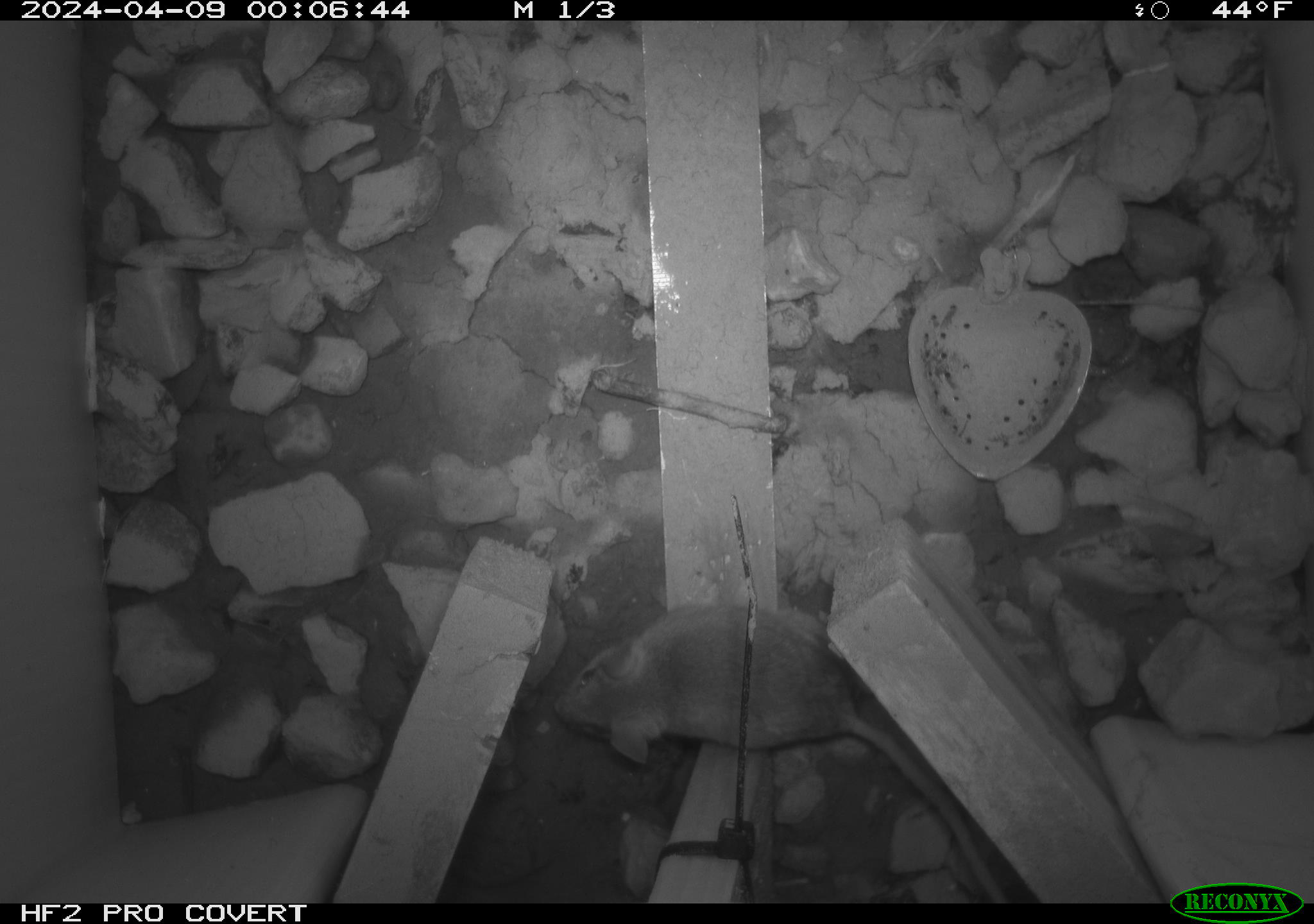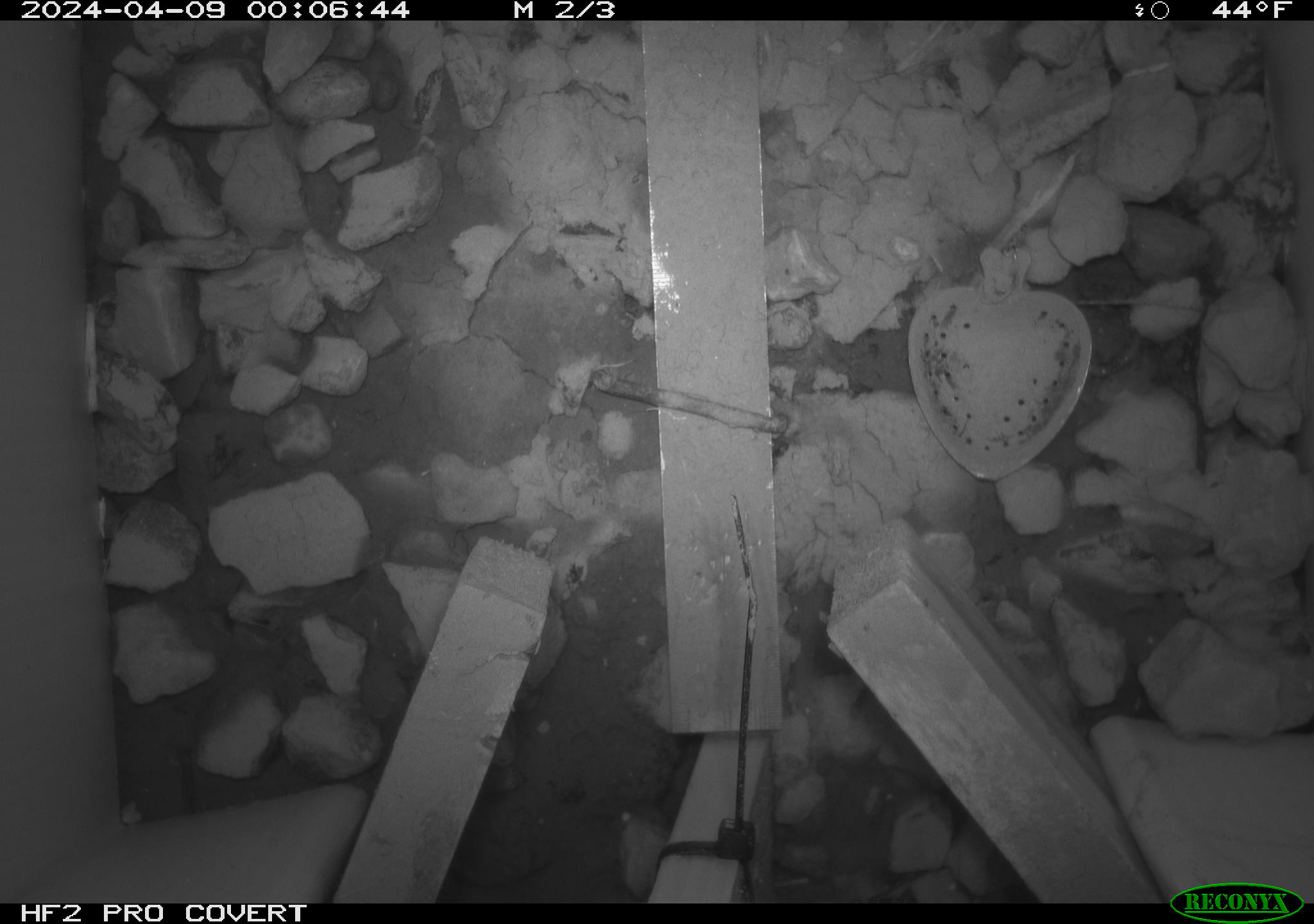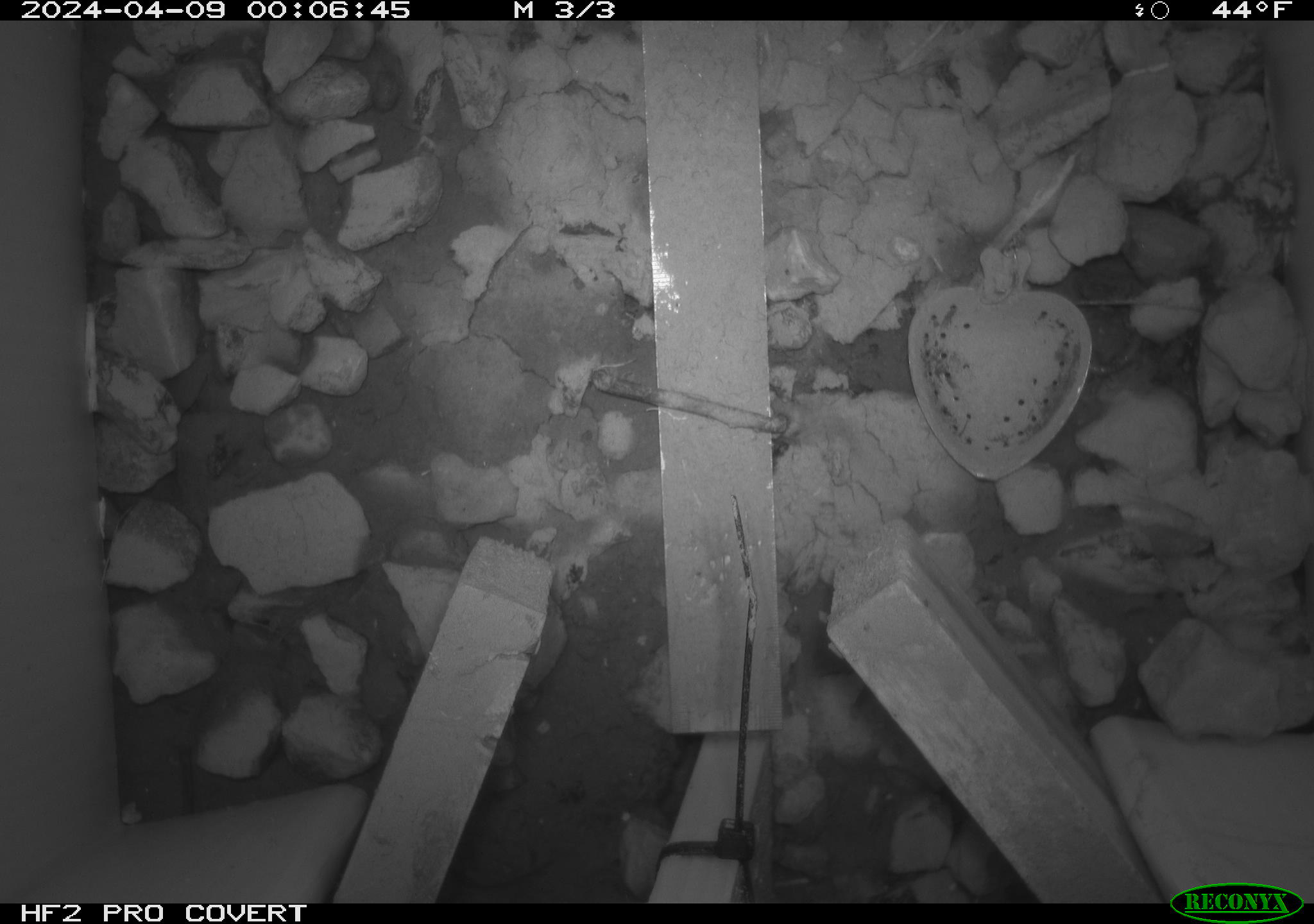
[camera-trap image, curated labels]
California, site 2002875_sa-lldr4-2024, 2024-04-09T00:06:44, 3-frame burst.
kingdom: Animalia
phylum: Chordata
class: Mammalia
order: Rodentia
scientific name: Rodentia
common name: mouse species